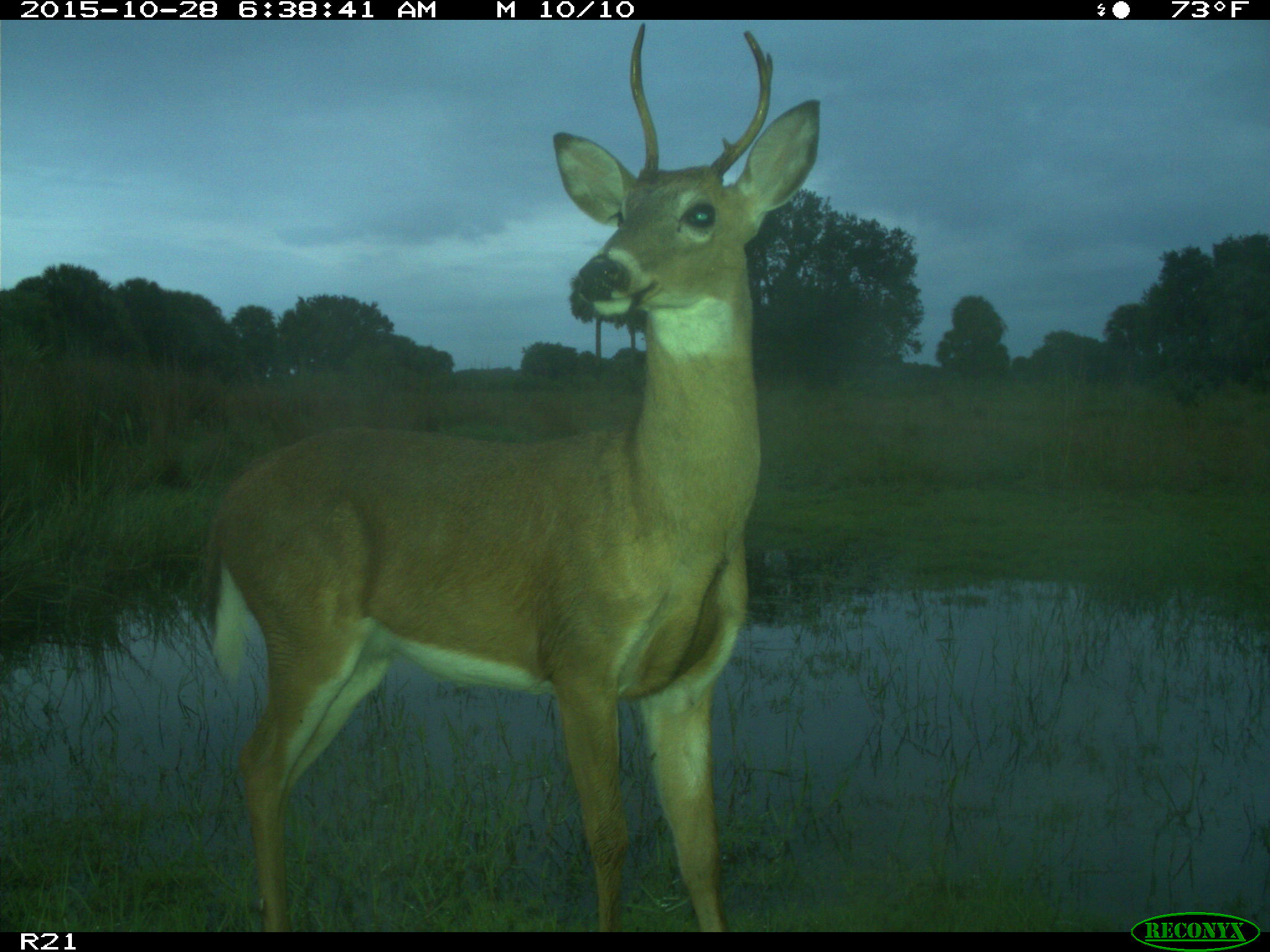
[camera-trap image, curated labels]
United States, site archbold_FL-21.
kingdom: Animalia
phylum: Chordata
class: Mammalia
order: Artiodactyla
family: Cervidae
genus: Odocoileus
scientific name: Odocoileus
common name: deer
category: unidentified deer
Unidentified deer (deer) (Odocoileus).